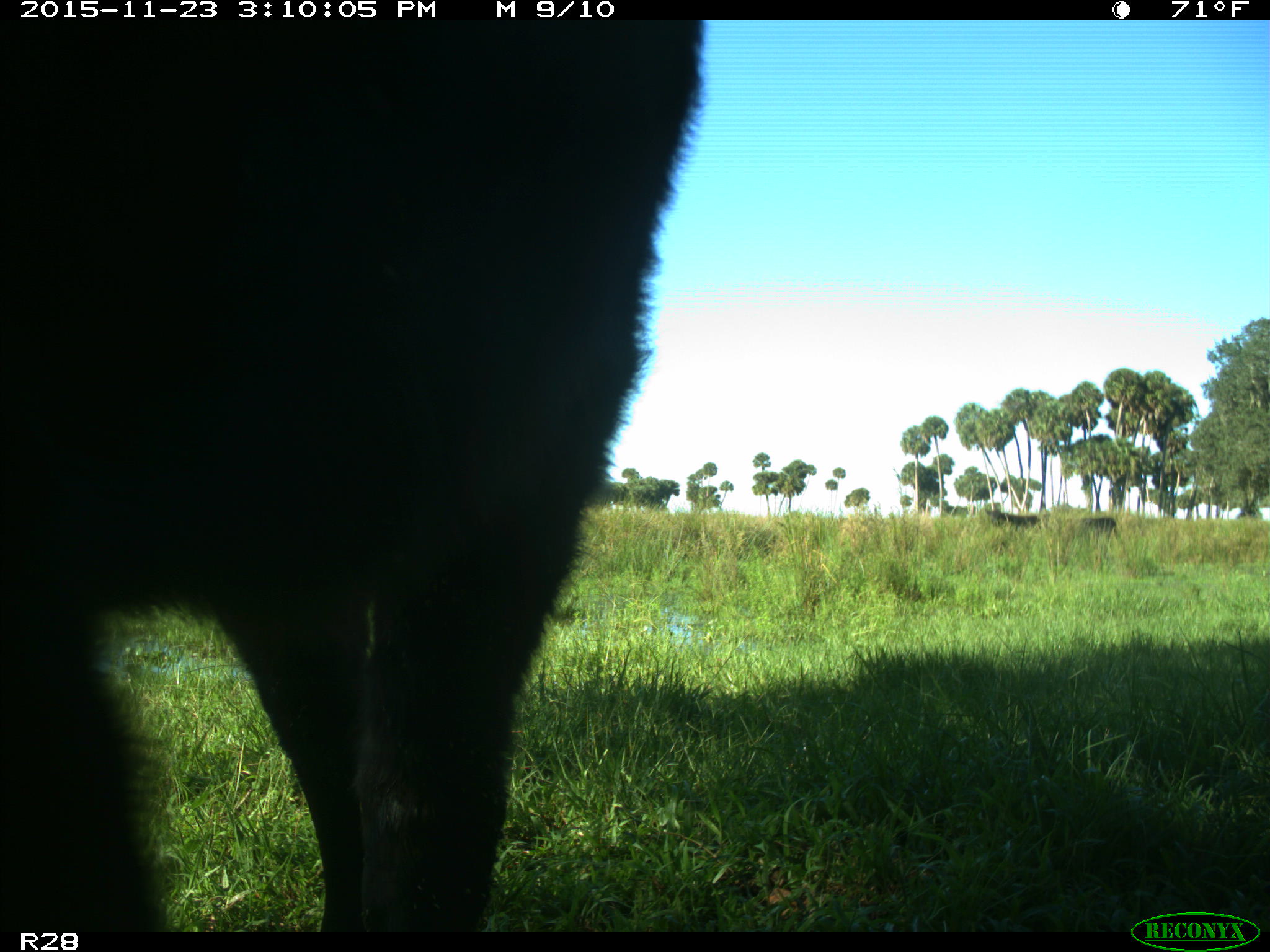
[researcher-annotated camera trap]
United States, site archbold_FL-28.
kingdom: Animalia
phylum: Chordata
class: Mammalia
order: Artiodactyla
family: Bovidae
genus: Bos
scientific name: Bos taurus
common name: domestic cow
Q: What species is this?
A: Bos taurus (domestic cow).